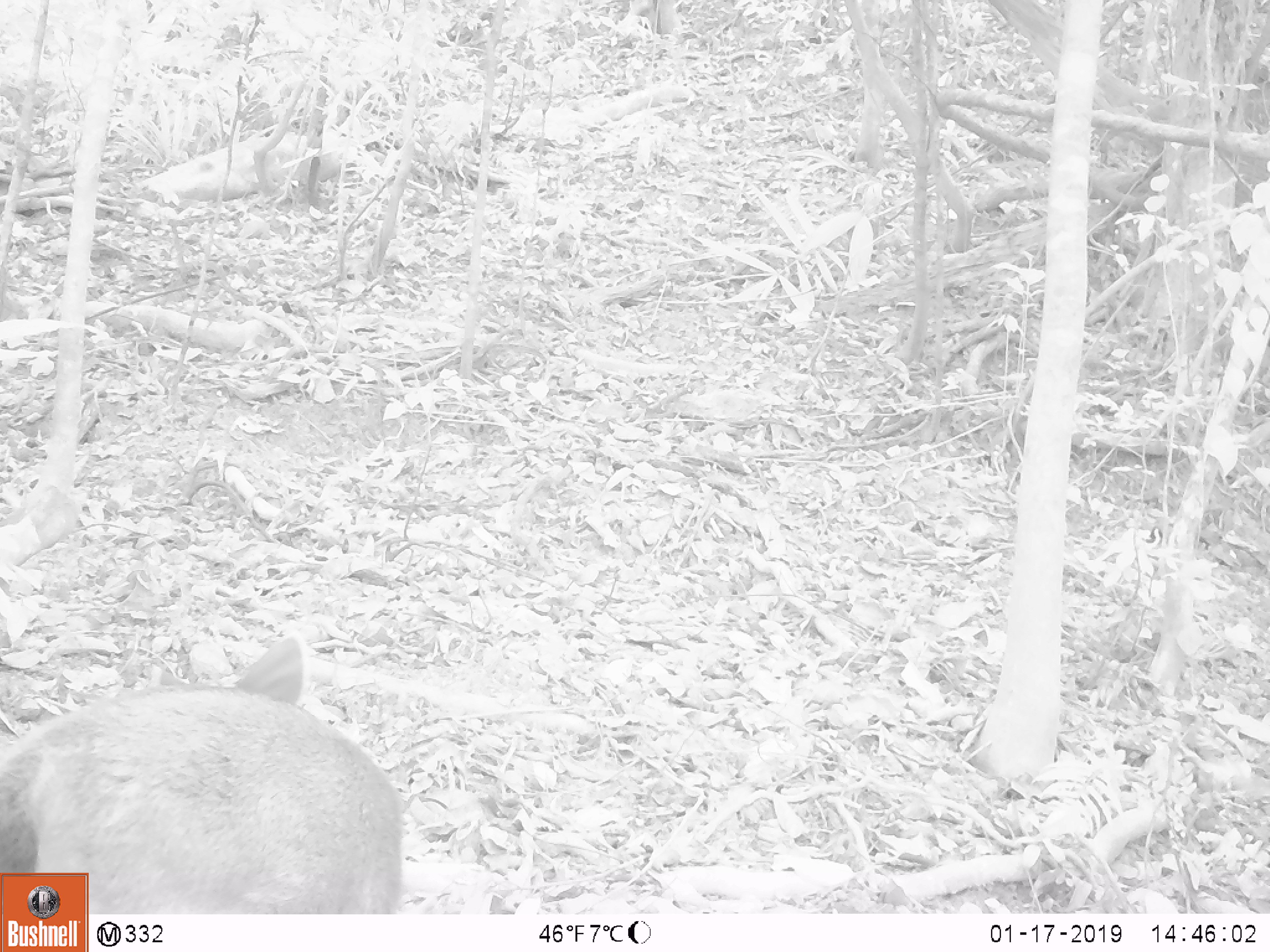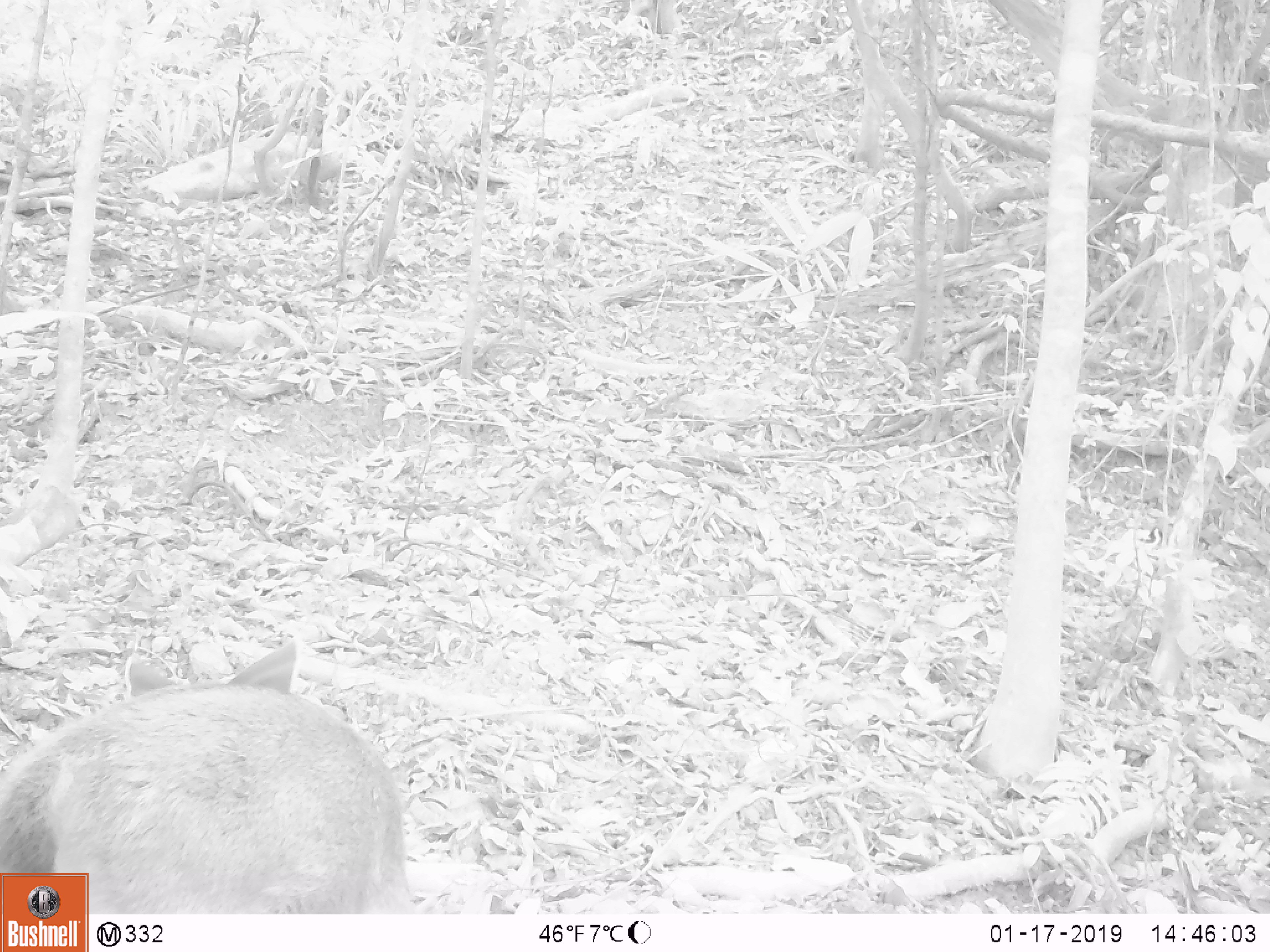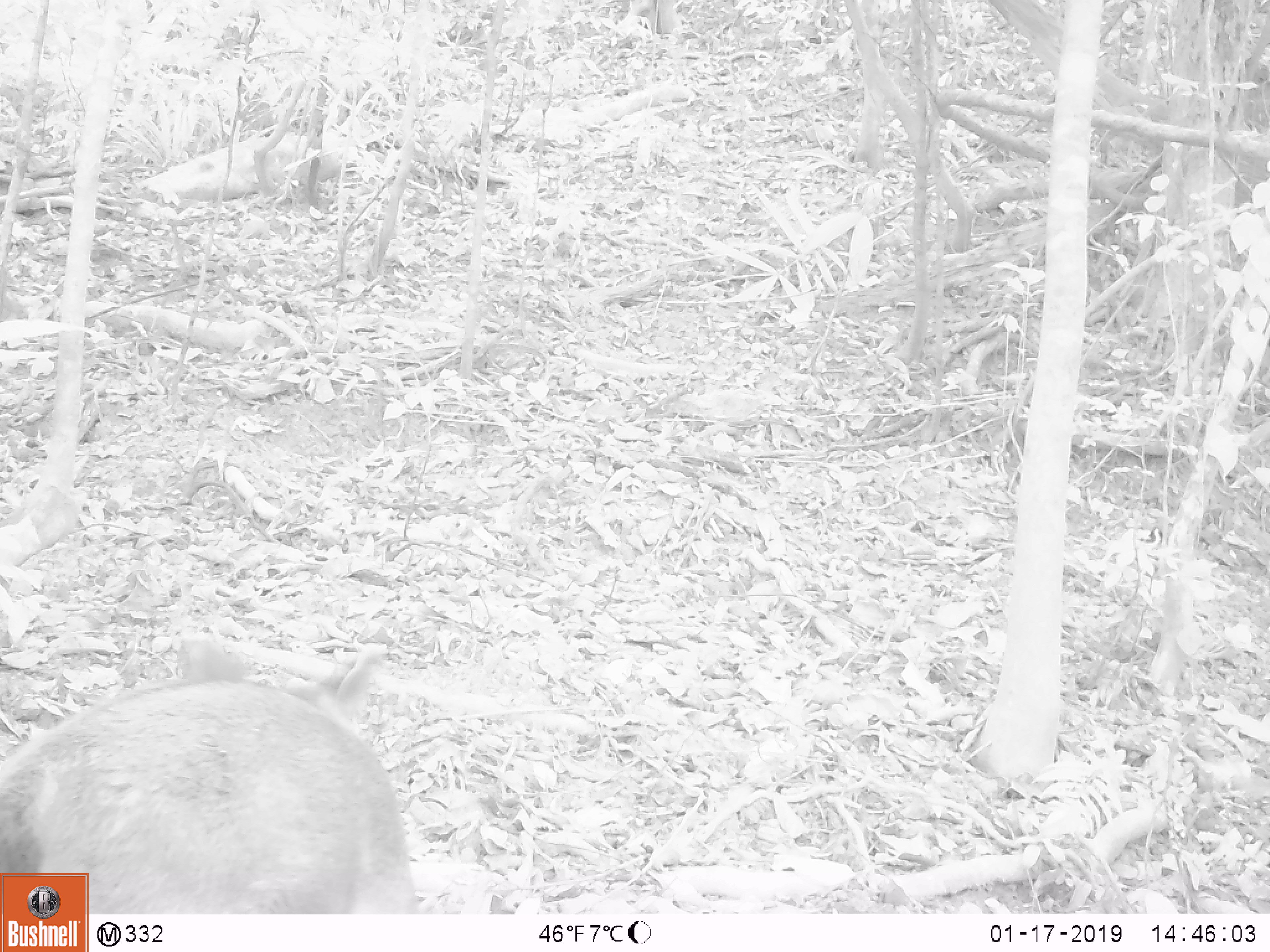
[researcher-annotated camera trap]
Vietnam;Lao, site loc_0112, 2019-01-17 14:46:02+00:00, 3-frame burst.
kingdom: Animalia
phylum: Chordata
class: Mammalia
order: Artiodactyla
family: Cervidae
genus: Rusa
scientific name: Rusa unicolor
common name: sambar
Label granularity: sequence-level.